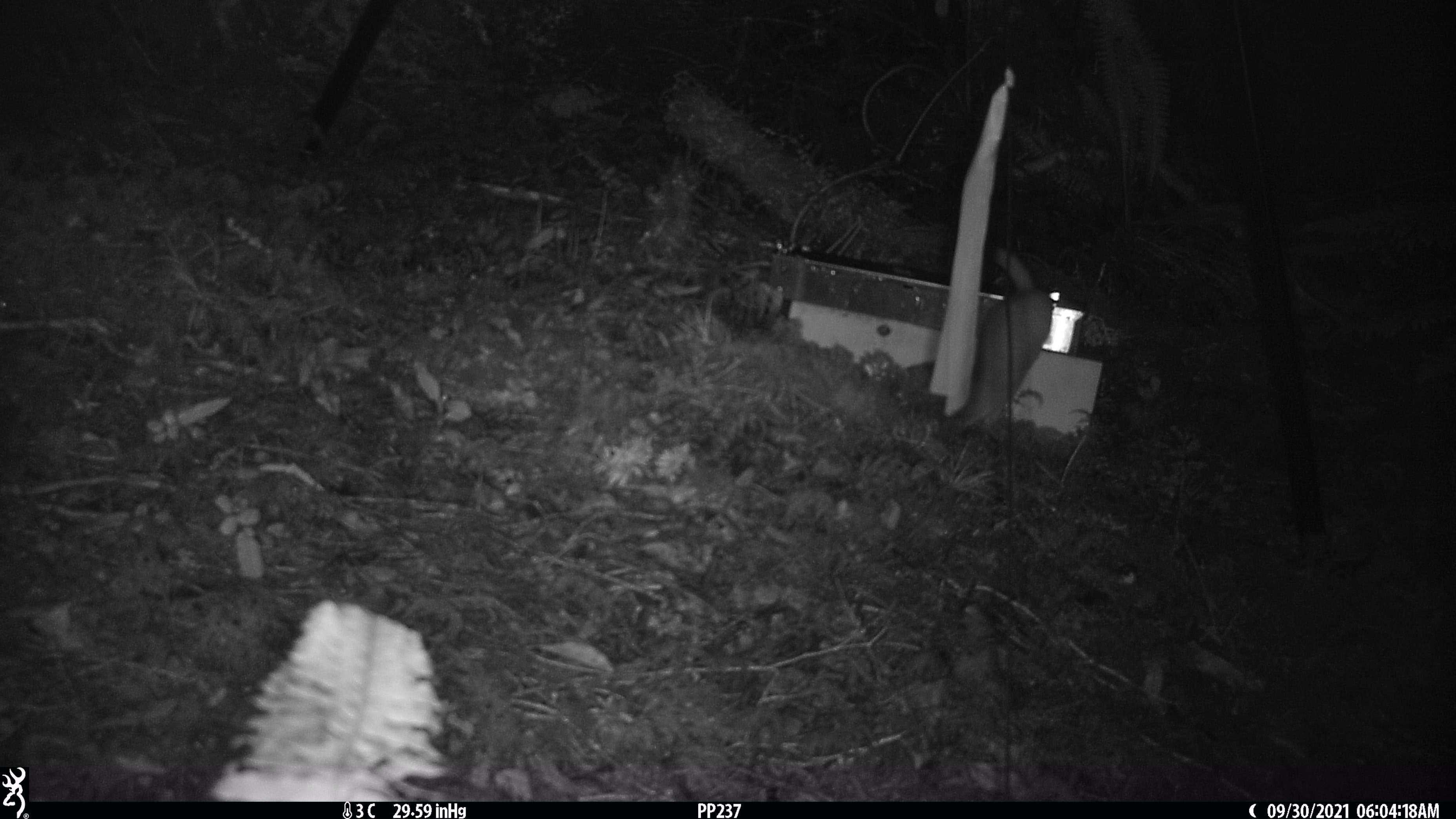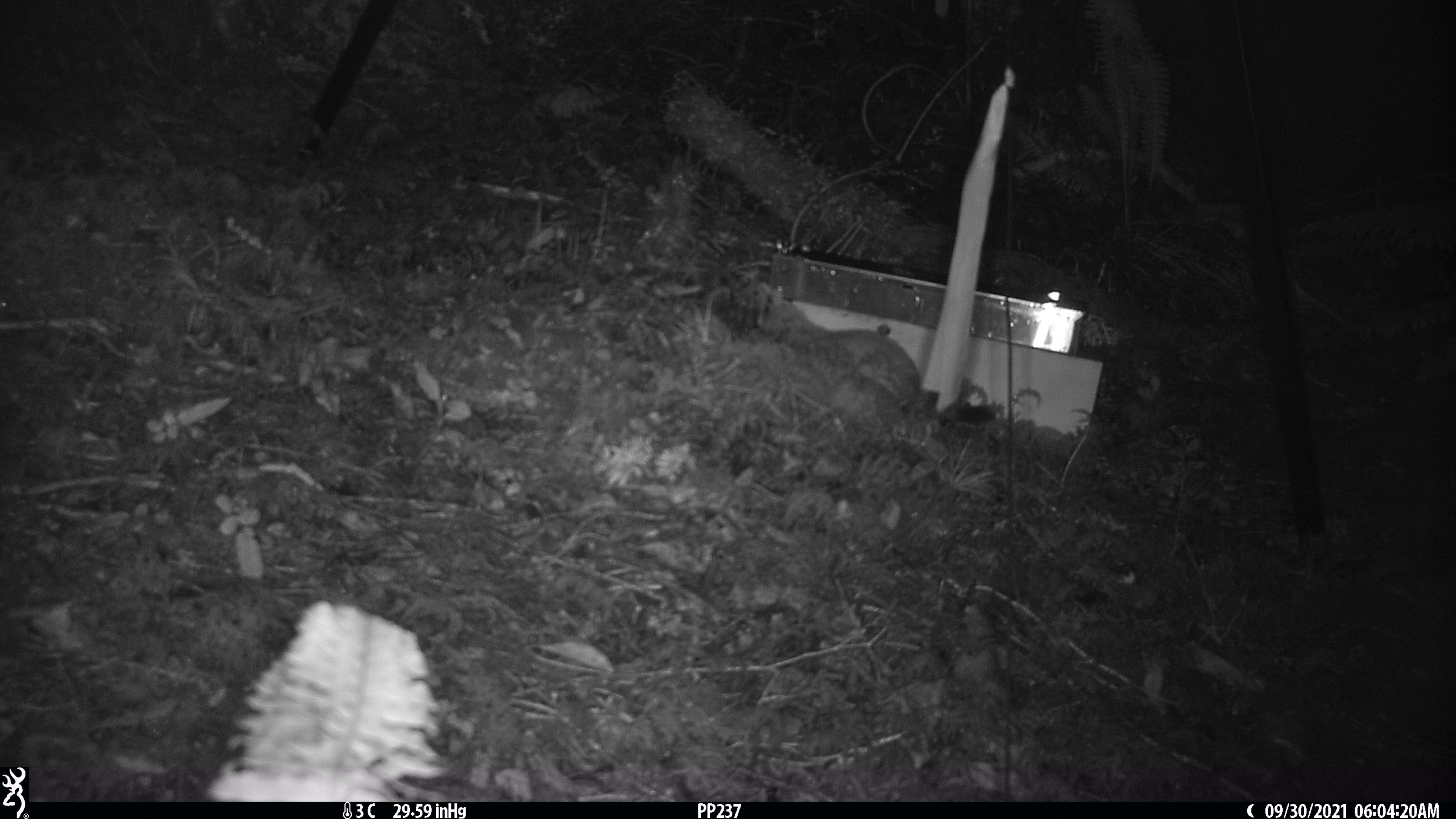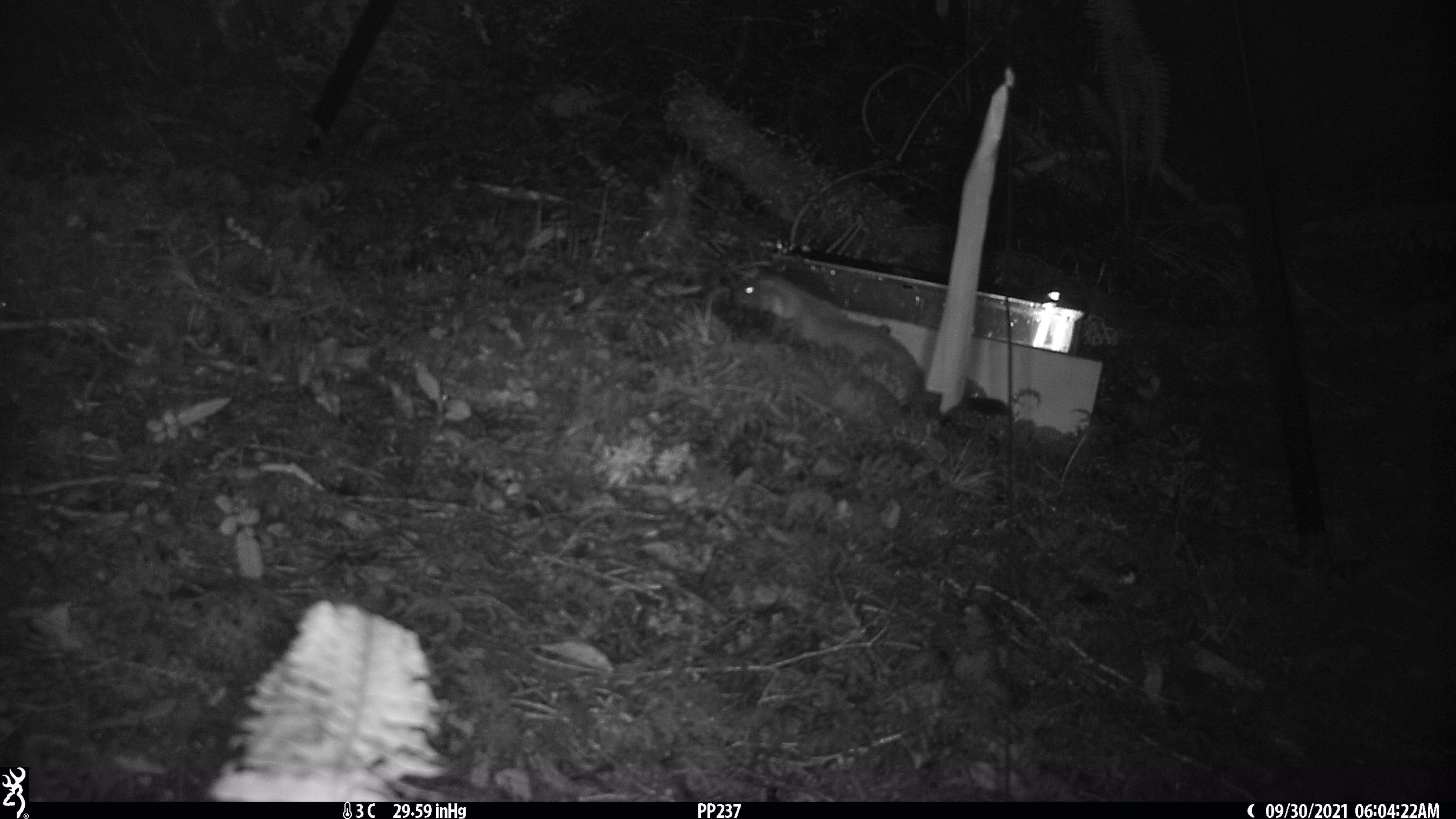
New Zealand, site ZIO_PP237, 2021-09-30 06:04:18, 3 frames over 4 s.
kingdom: Animalia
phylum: Chordata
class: Mammalia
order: Carnivora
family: Mustelidae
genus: Mustela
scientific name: Mustela erminea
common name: stoat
Stoat (Mustela erminea).